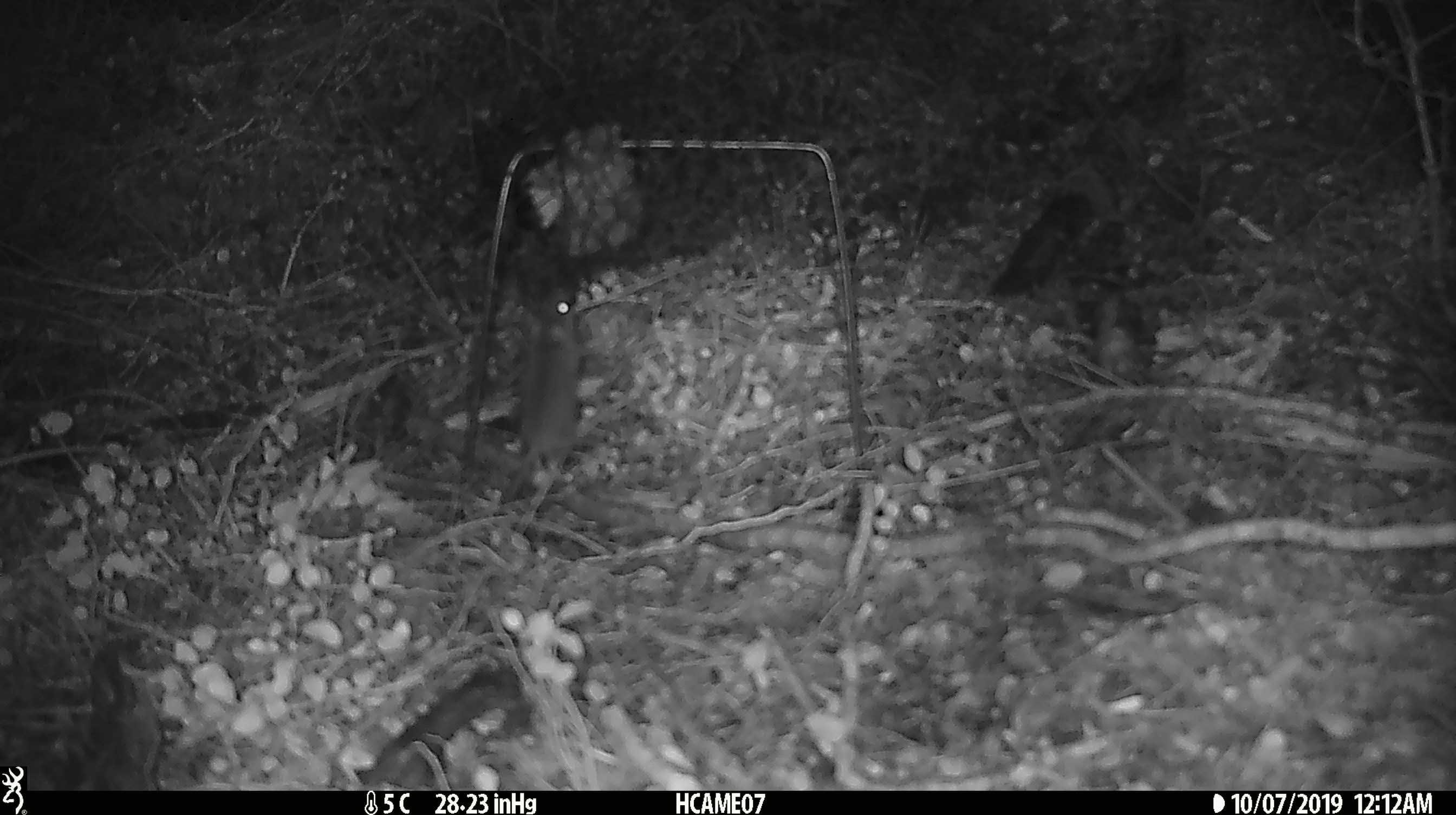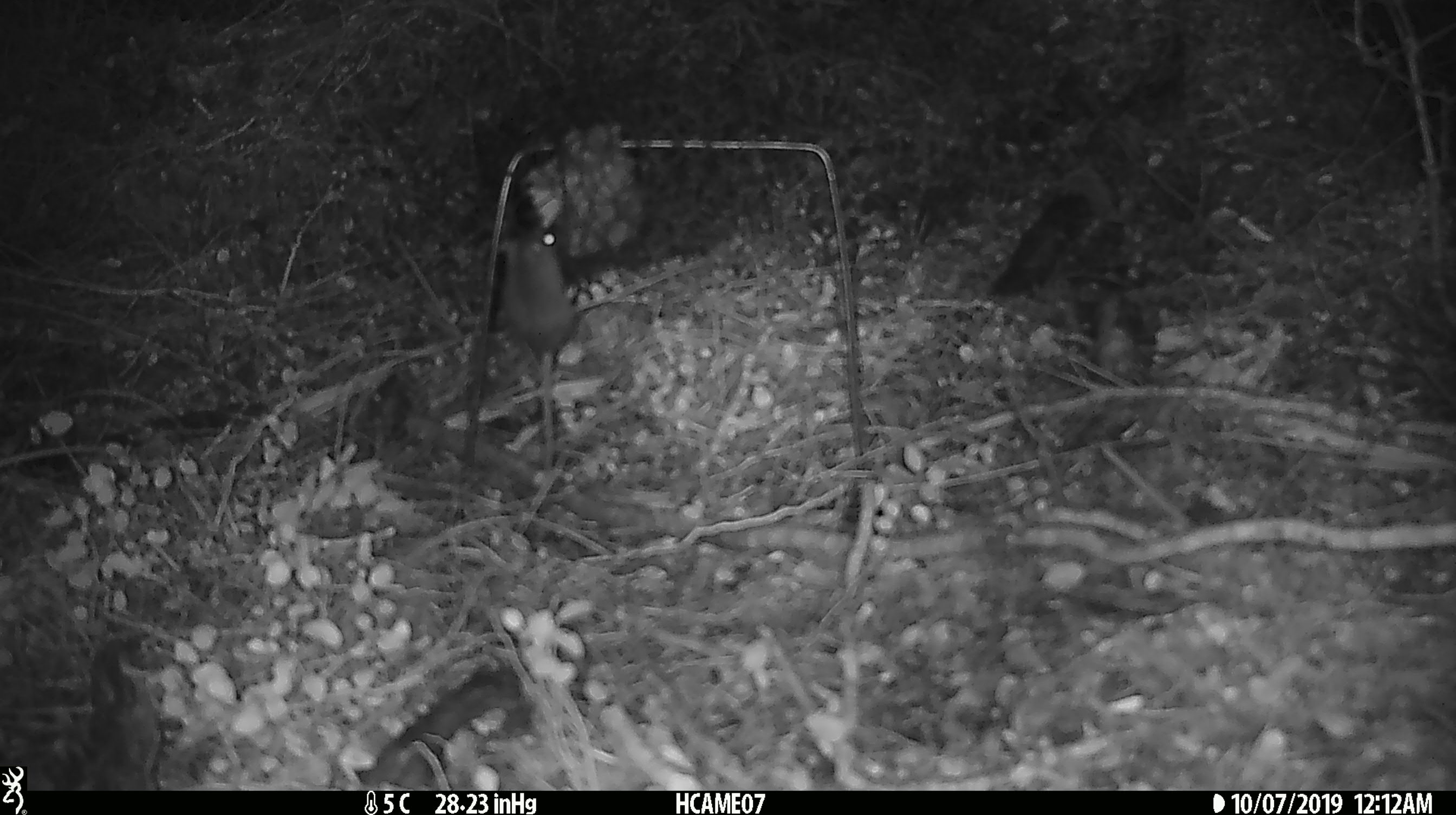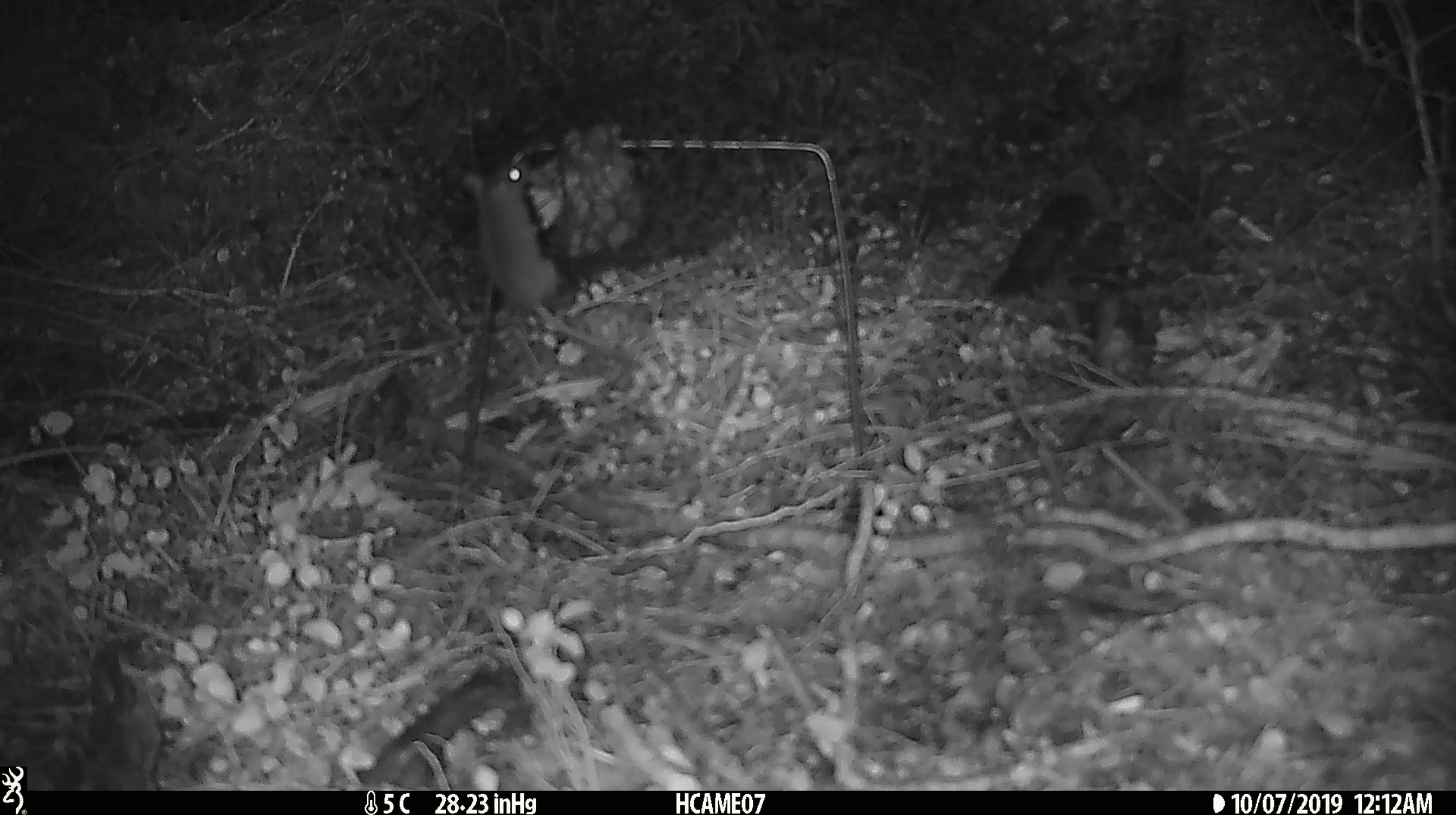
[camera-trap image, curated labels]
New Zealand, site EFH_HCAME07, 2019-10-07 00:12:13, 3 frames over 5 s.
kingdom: Animalia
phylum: Chordata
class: Mammalia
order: Rodentia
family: Muridae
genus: Mus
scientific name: Mus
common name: mouse